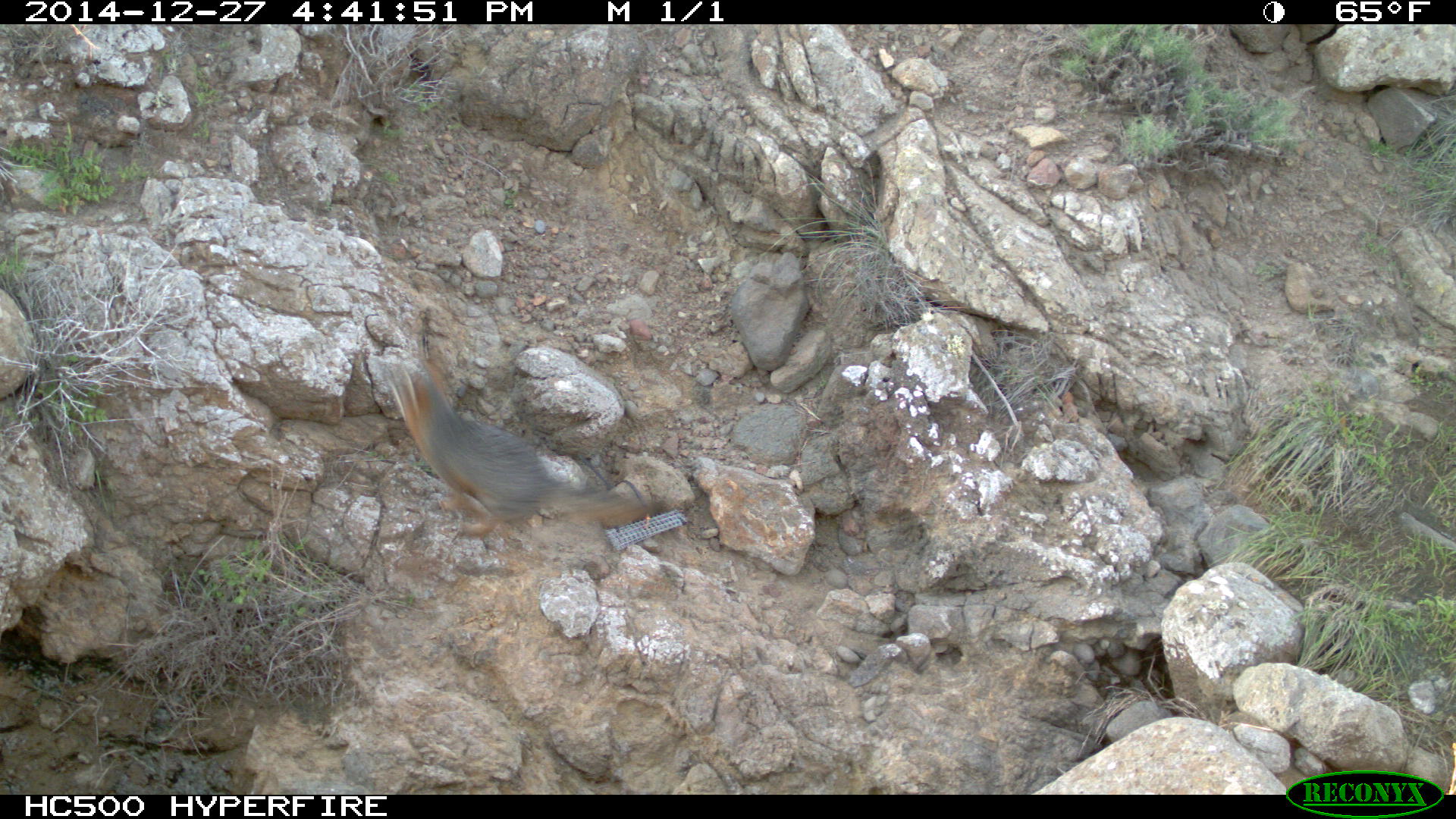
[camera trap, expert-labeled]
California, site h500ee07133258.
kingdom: Animalia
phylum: Chordata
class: Mammalia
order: Carnivora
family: Canidae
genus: Urocyon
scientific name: Urocyon littoralis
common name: island fox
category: fox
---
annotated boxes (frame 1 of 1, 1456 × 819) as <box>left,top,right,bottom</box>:
fox: <box>369,352,653,538</box>